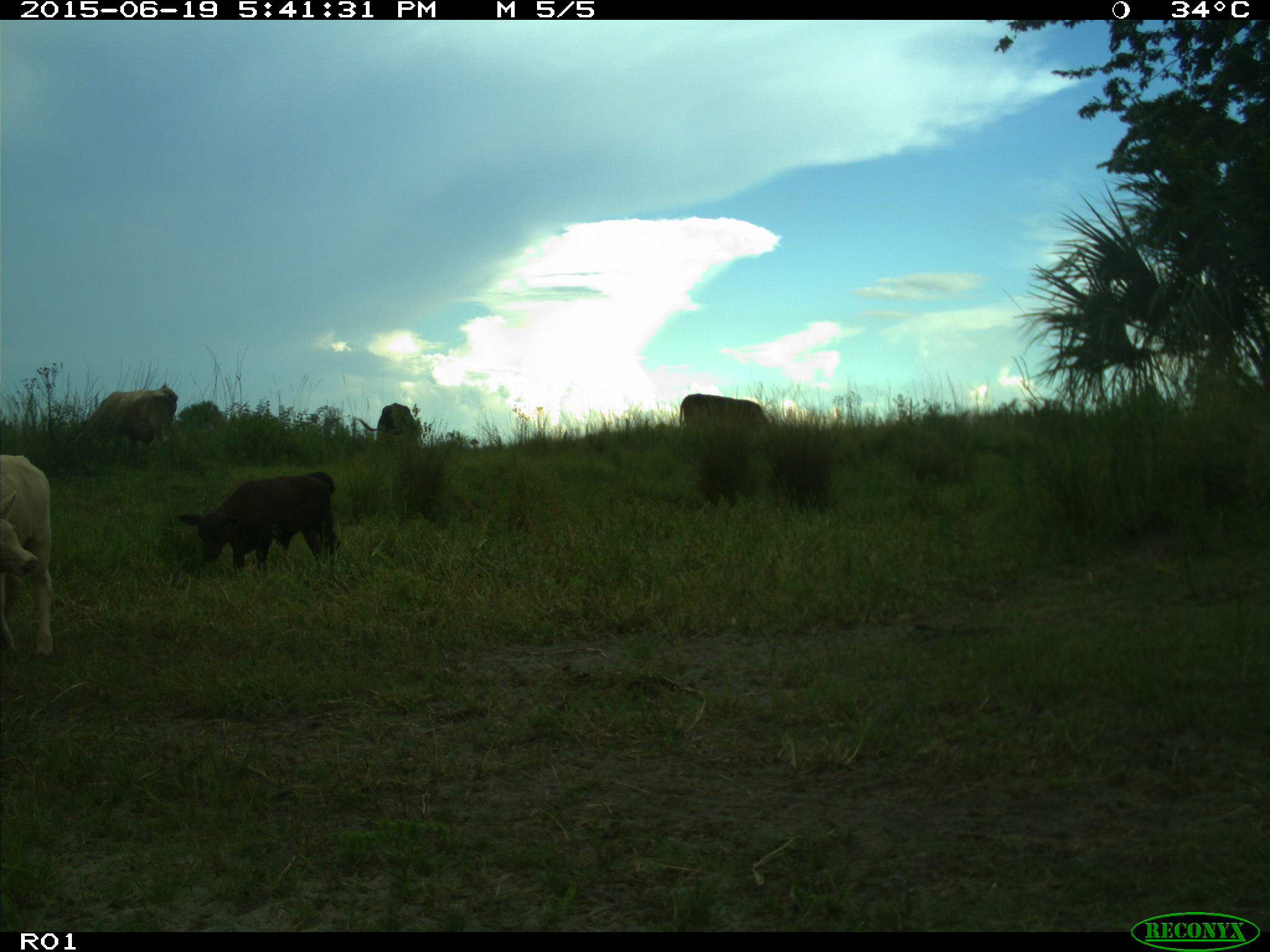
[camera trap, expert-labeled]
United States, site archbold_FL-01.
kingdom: Animalia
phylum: Chordata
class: Mammalia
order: Artiodactyla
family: Bovidae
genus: Bos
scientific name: Bos taurus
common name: domestic cow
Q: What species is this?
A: Bos taurus (domestic cow).